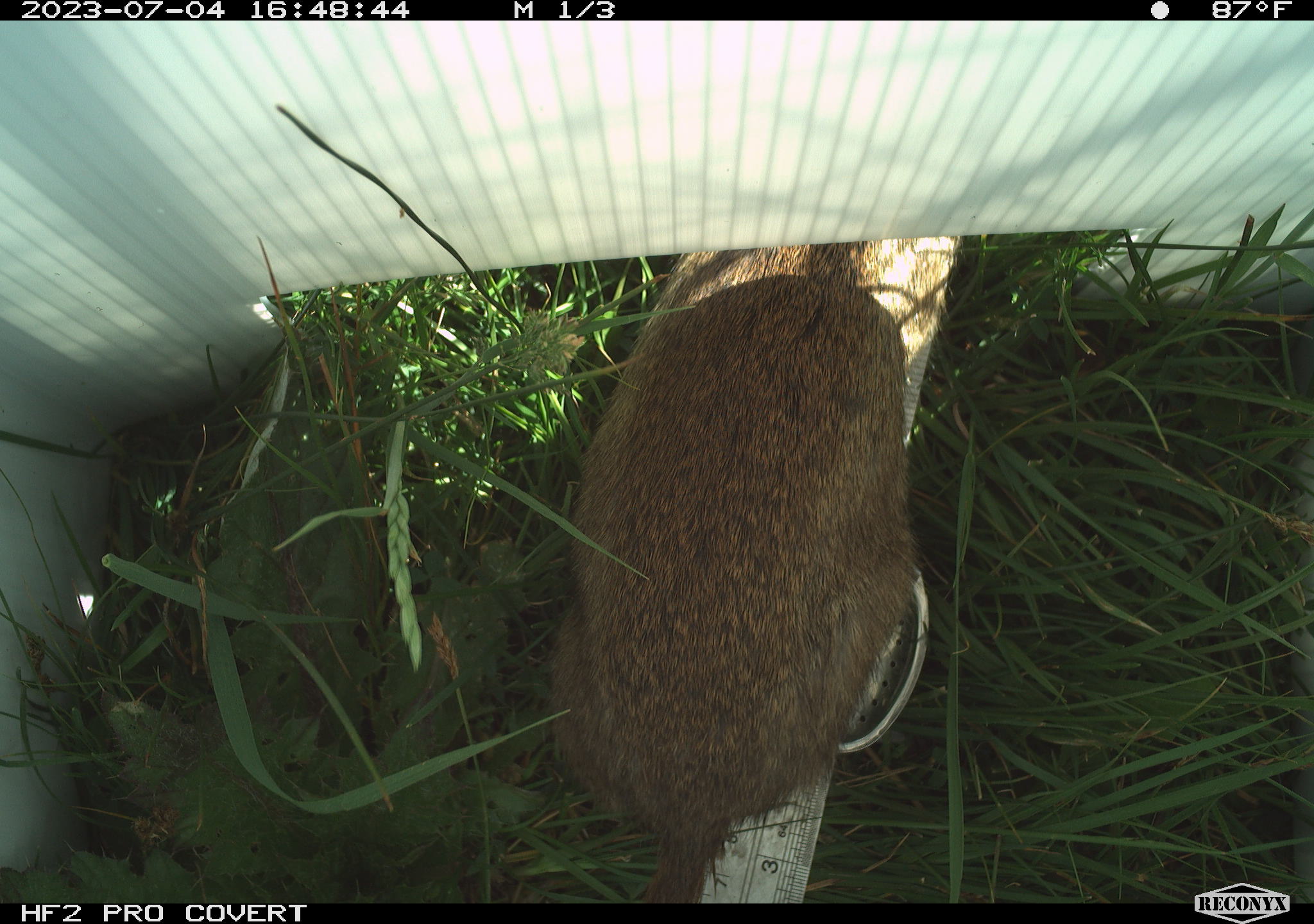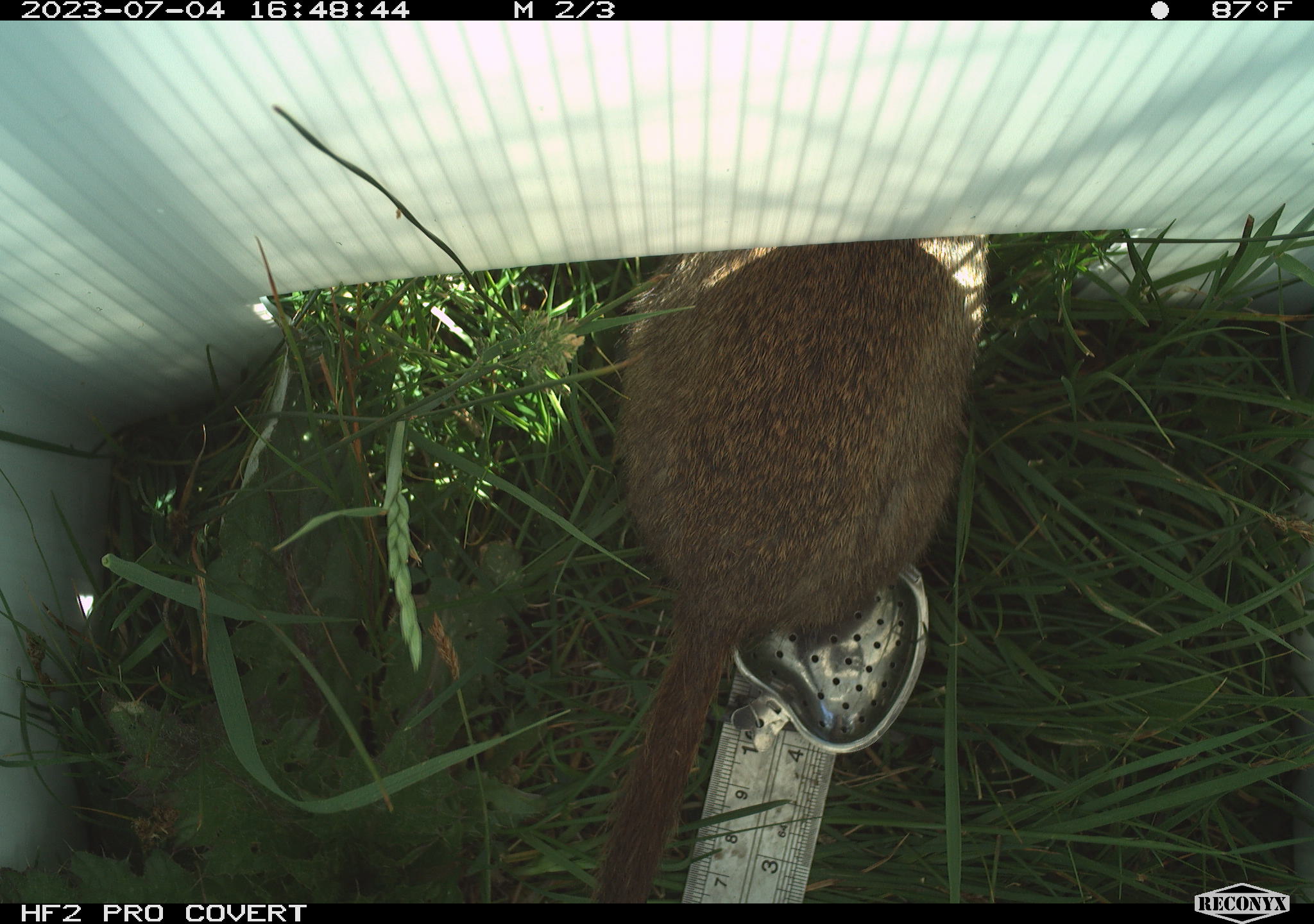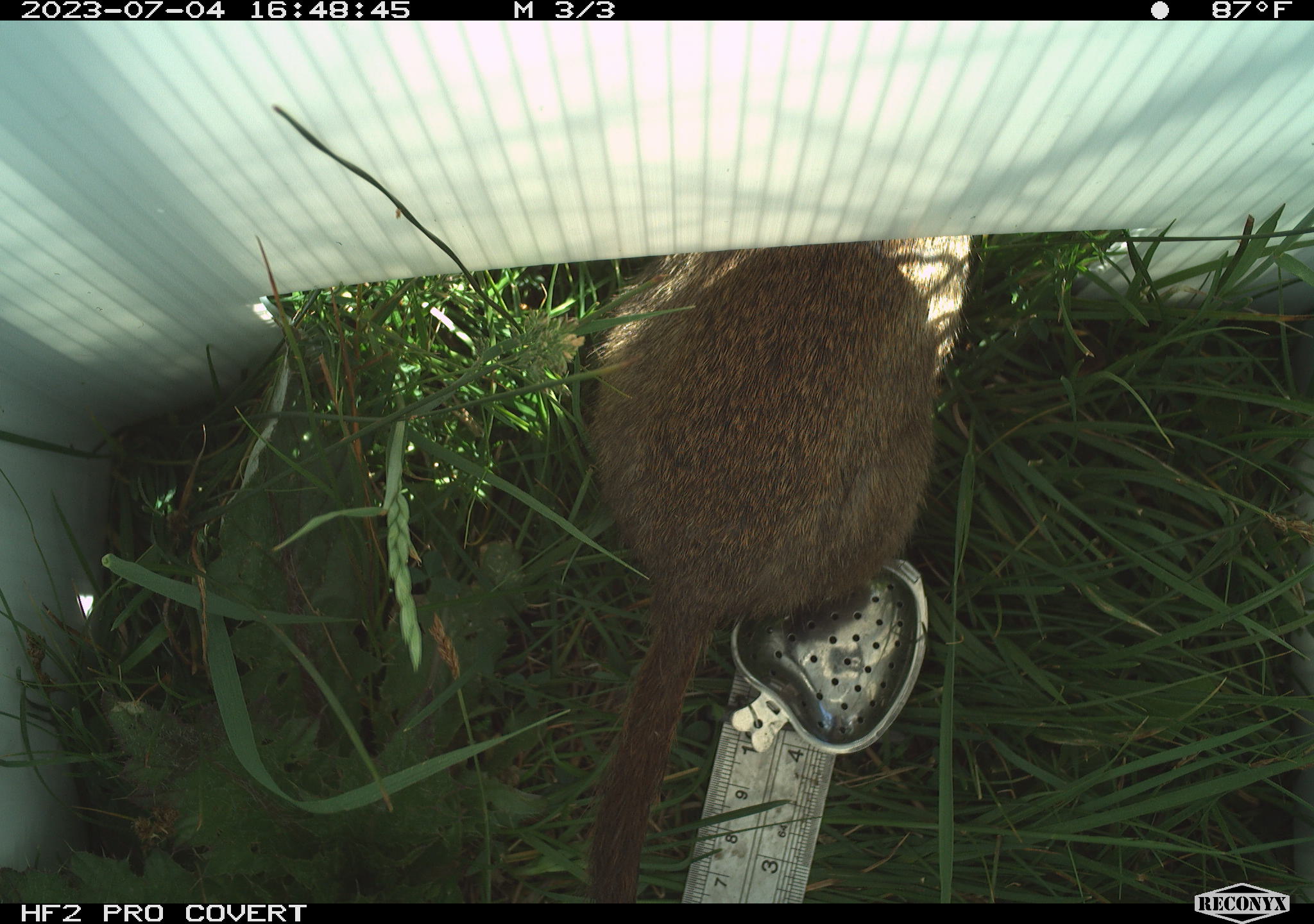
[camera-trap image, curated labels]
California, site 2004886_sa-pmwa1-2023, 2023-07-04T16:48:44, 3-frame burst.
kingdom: Animalia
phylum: Chordata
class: Mammalia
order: Rodentia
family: Sciuridae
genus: Urocitellus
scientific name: Urocitellus beldingi beldingi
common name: belding's ground squirrel